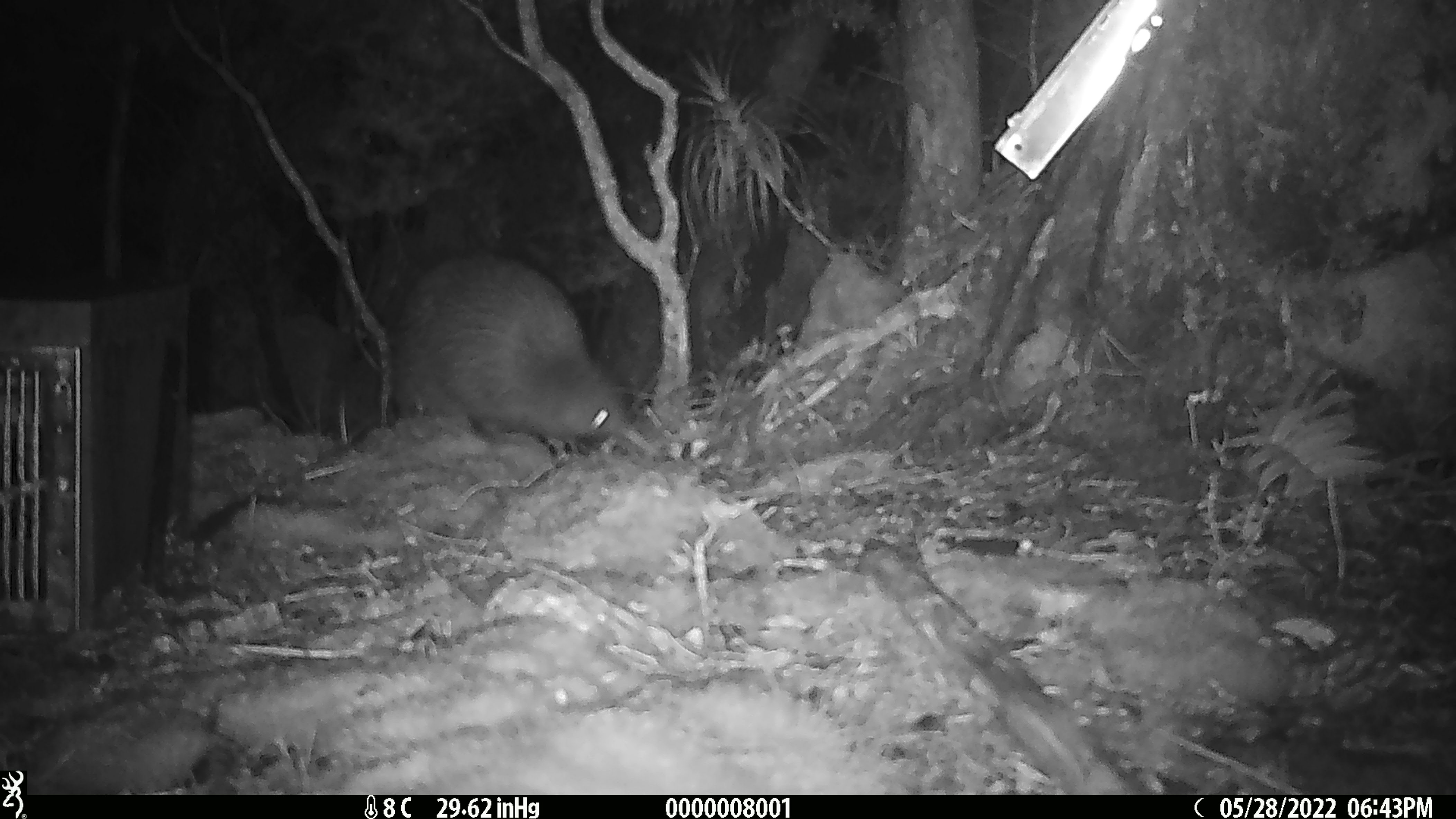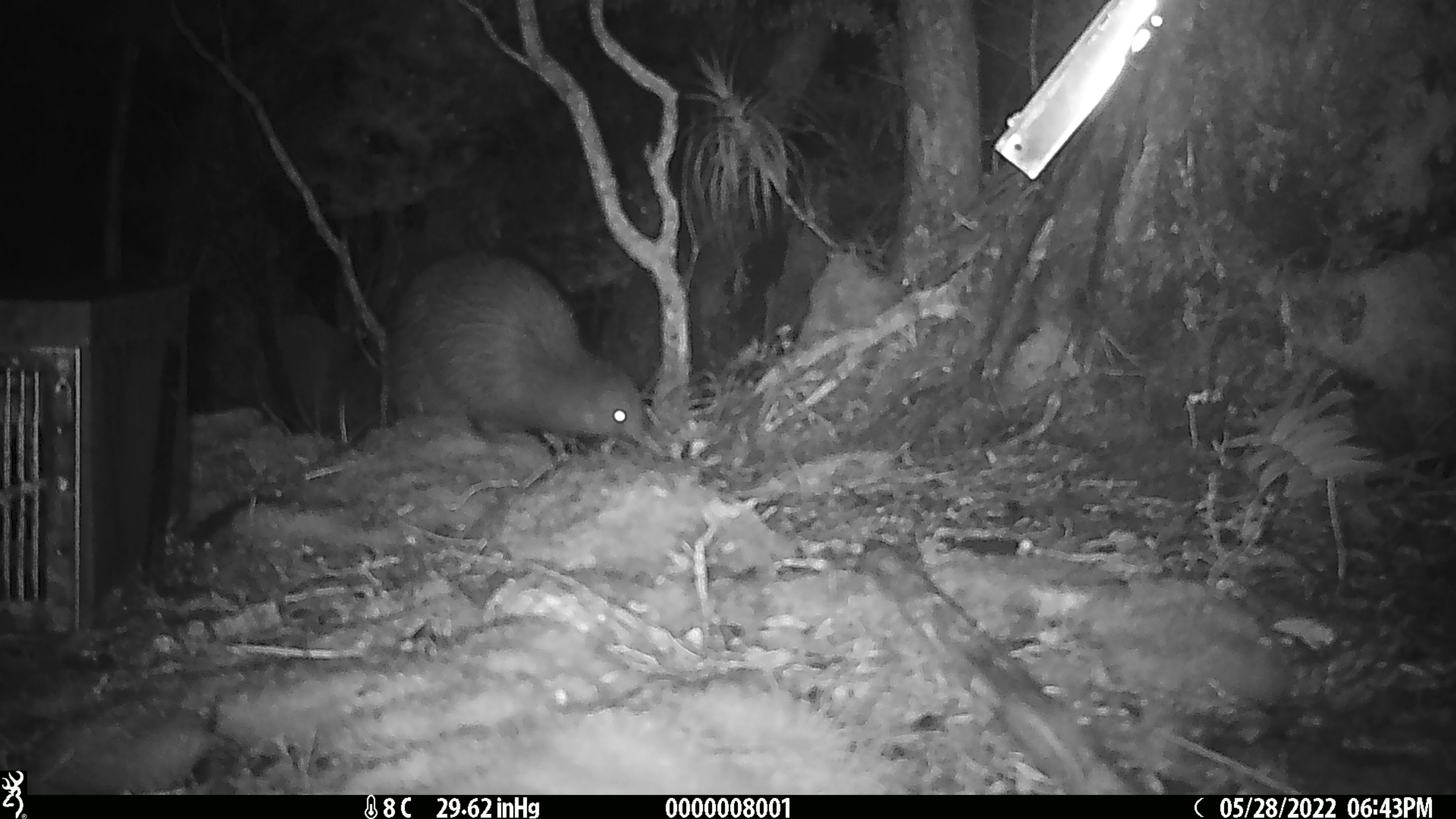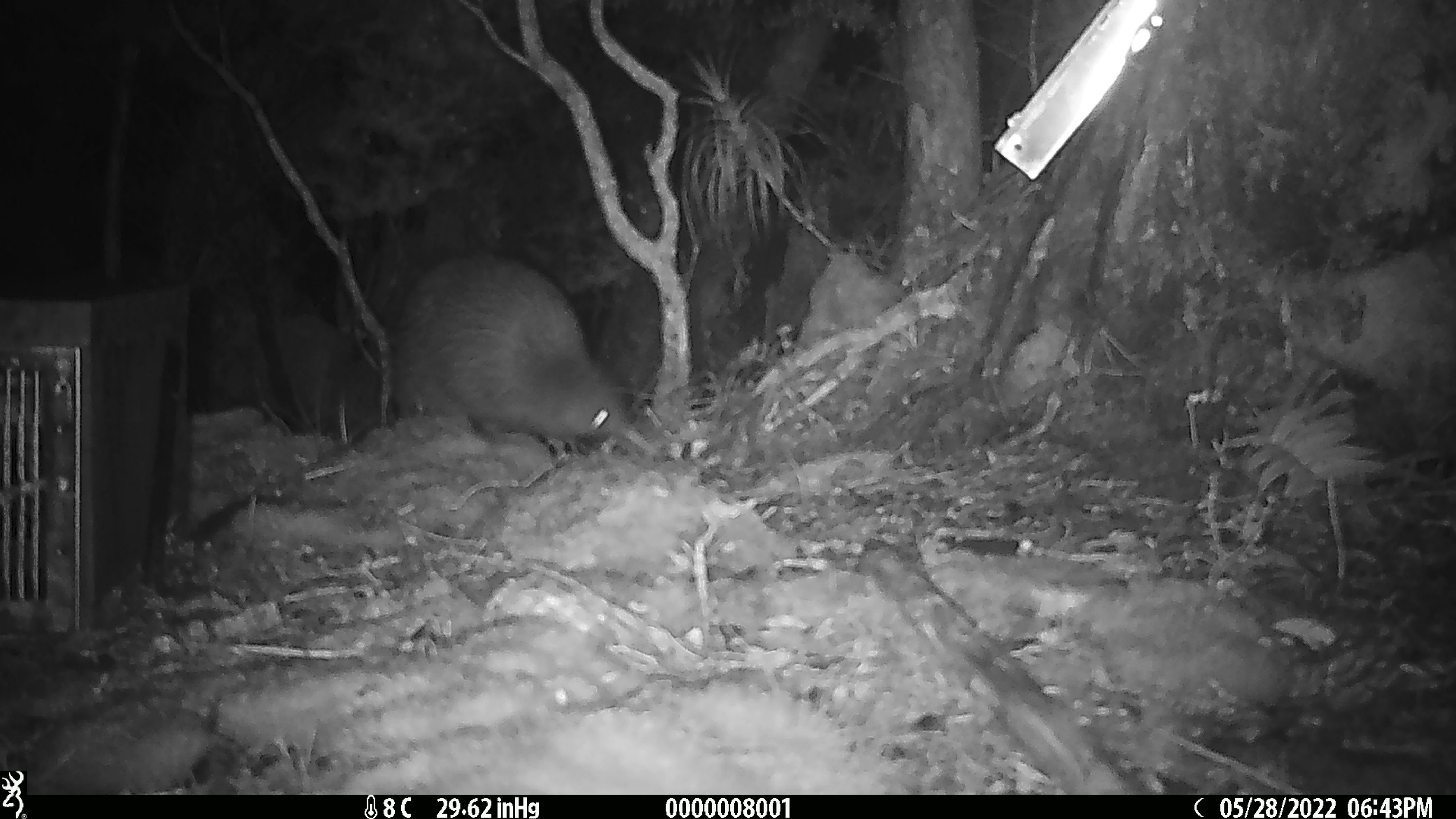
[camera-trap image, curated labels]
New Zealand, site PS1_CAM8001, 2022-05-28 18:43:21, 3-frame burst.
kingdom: Animalia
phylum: Chordata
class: Aves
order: Apterygiformes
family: Apterygidae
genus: Apteryx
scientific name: Apteryx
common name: kiwi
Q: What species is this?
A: Kiwi (Apteryx).